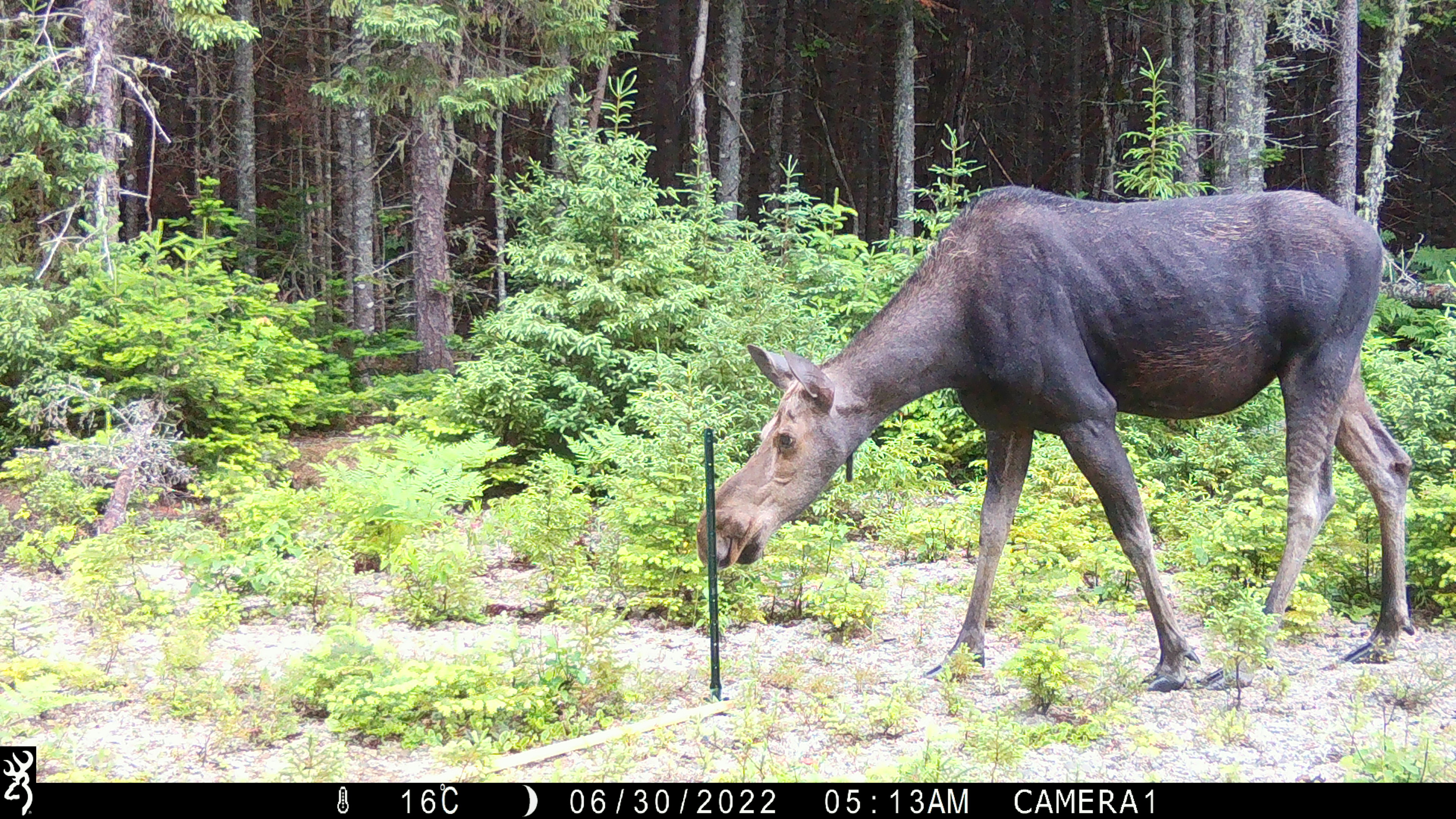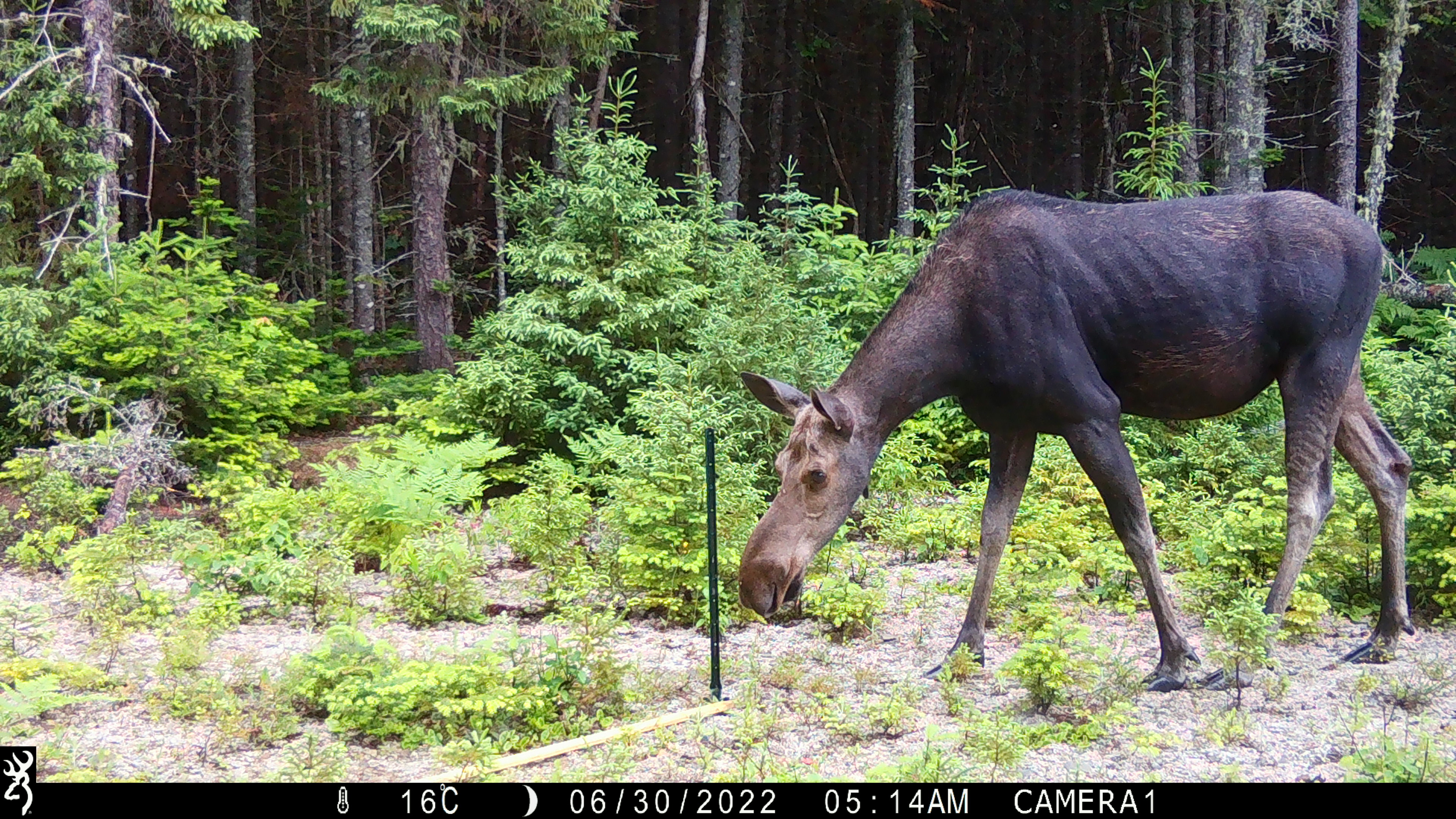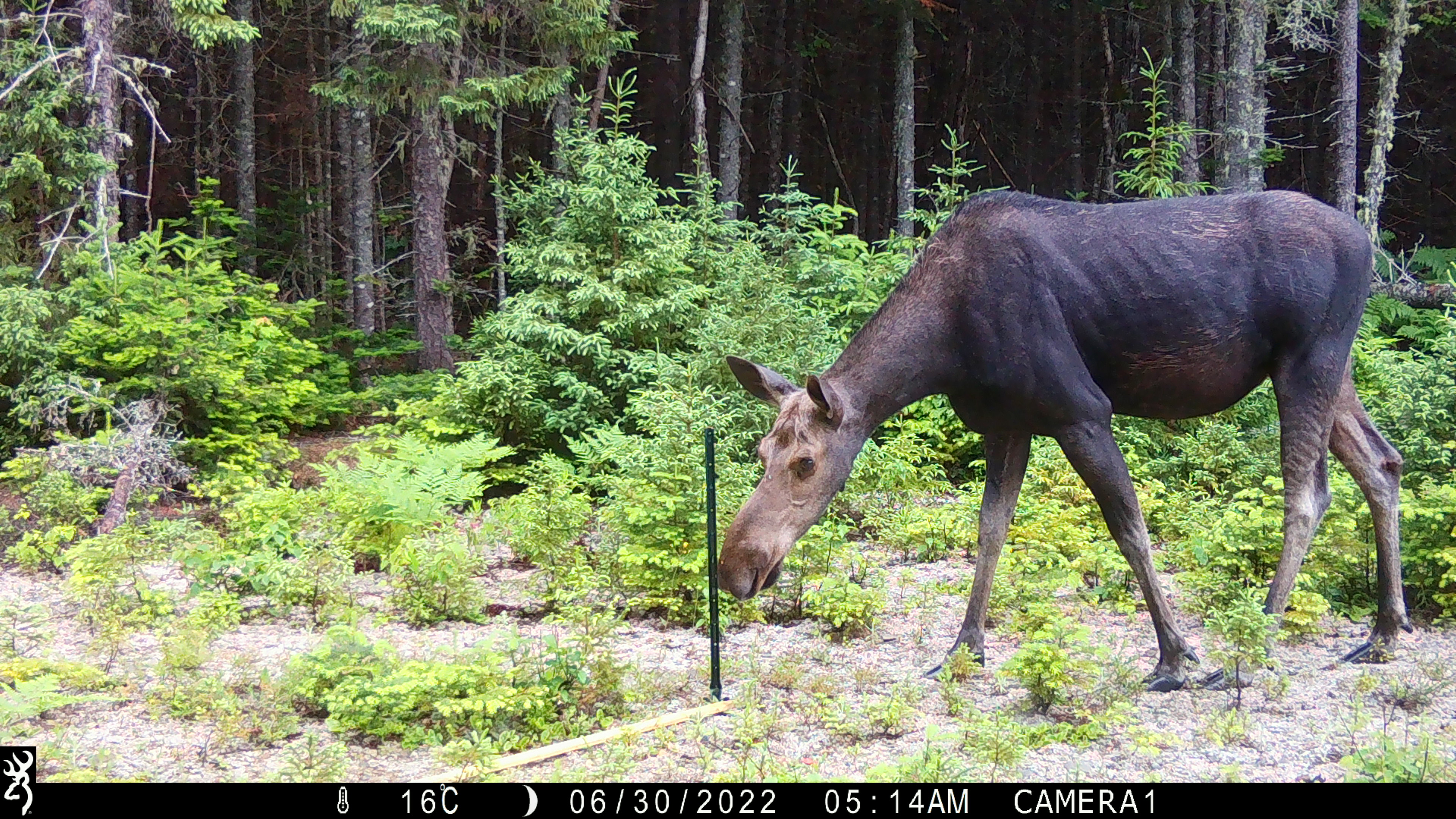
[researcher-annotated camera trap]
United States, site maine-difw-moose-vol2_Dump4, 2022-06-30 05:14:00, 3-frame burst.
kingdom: Animalia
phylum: Chordata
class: Mammalia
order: Artiodactyla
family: Cervidae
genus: Alces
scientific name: Alces alces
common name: moose